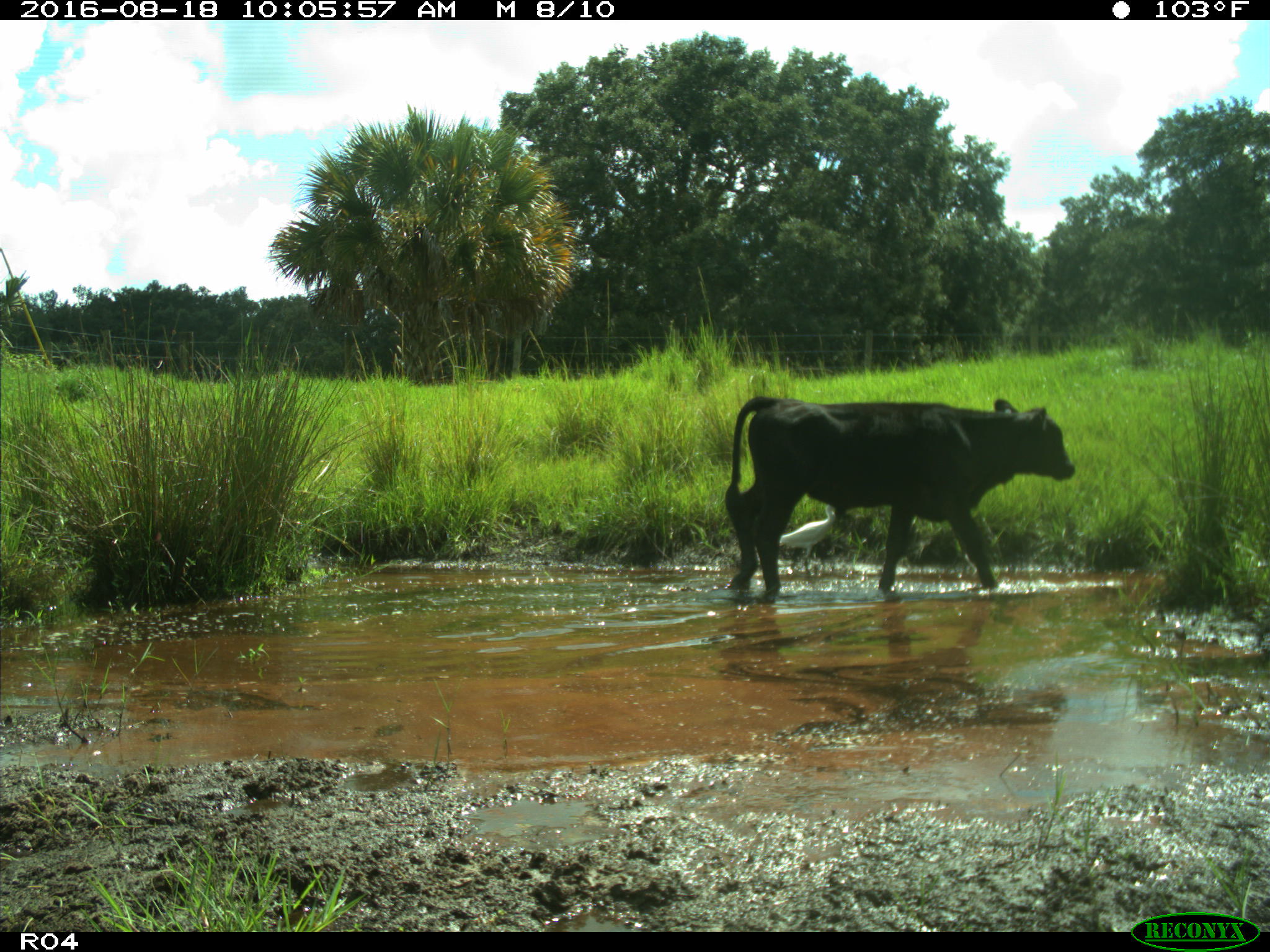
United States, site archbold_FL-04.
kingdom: Animalia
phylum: Chordata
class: Mammalia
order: Artiodactyla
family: Bovidae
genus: Bos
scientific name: Bos taurus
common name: domestic cow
Bos taurus (domestic cow).